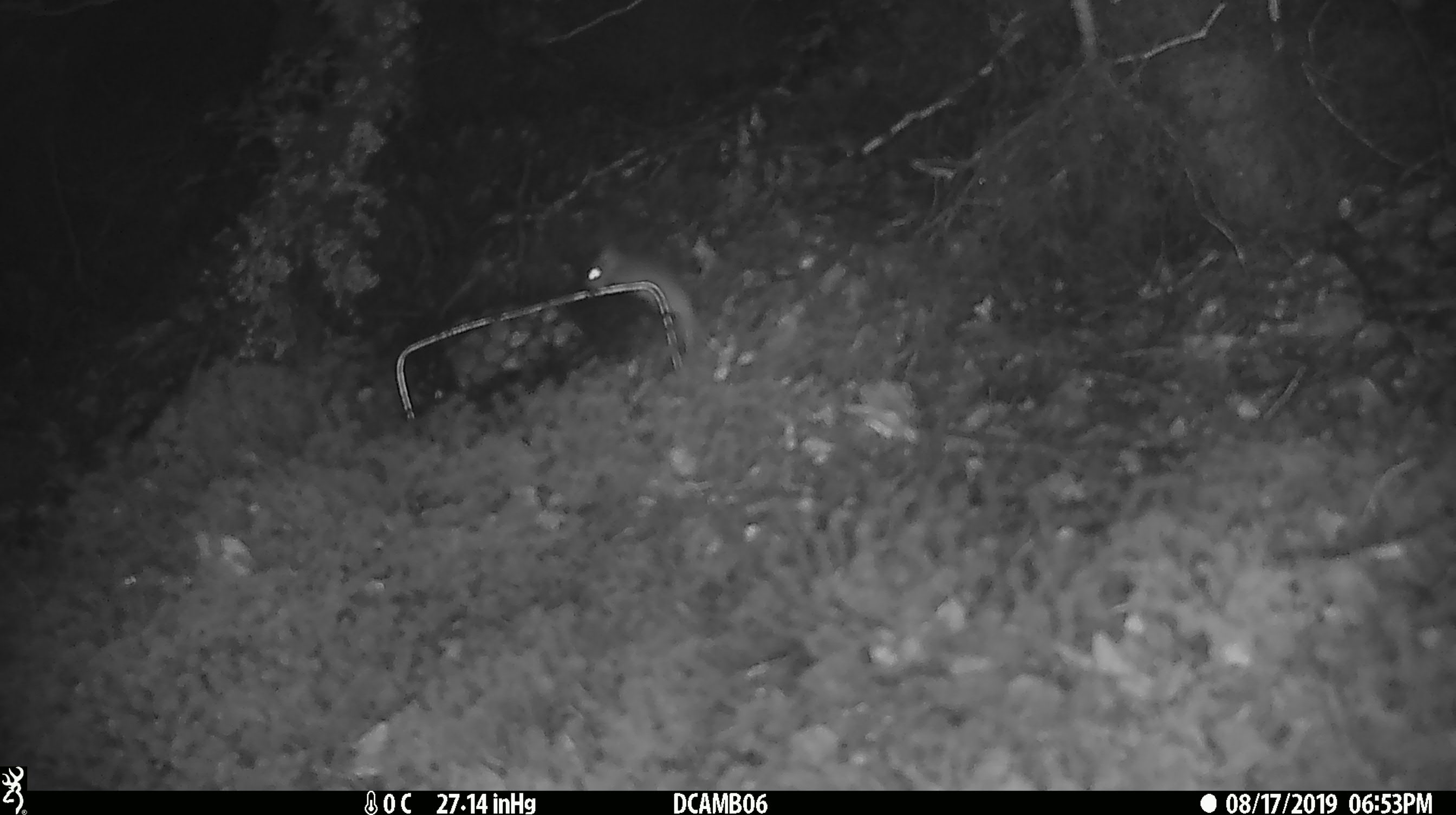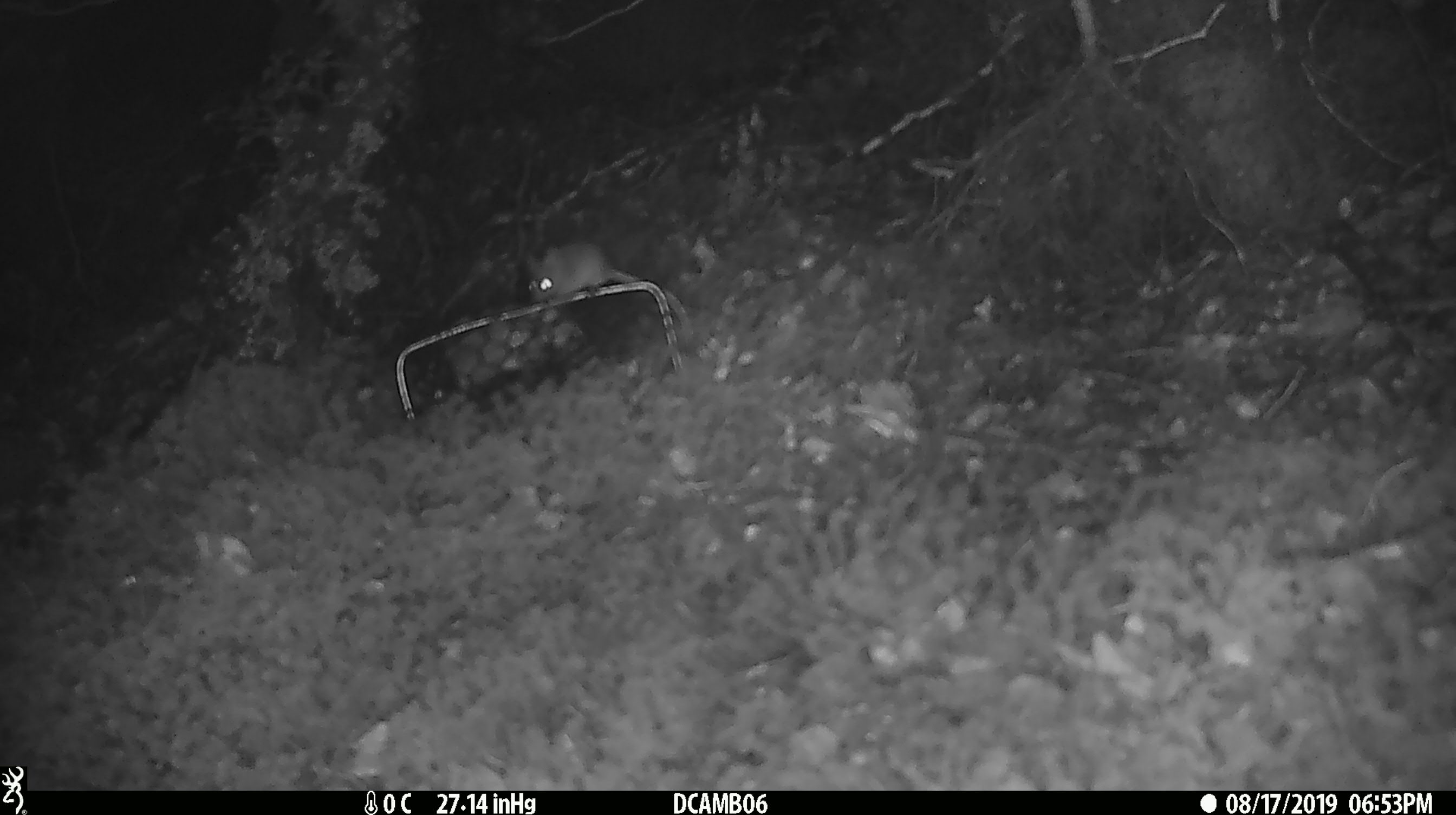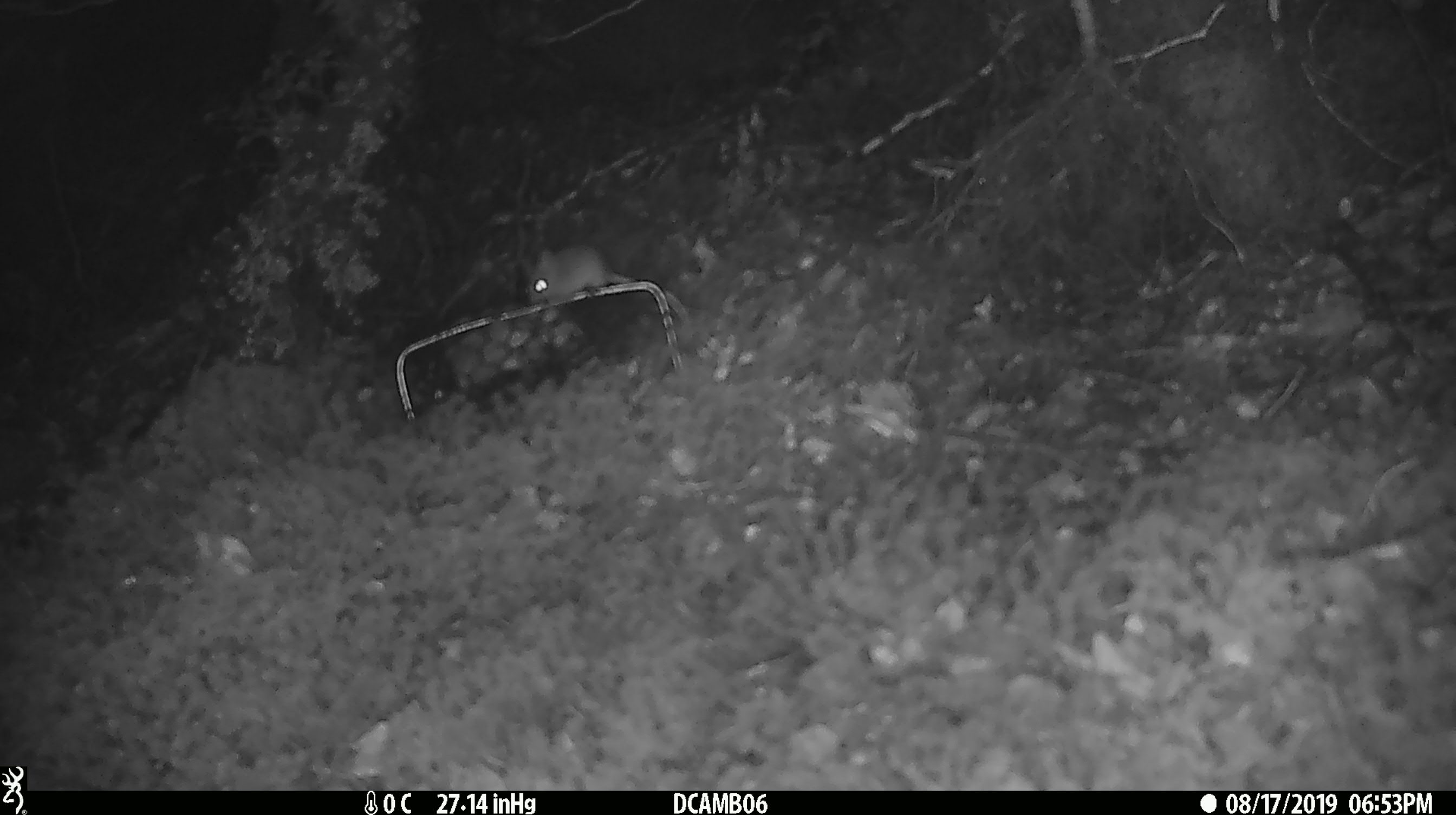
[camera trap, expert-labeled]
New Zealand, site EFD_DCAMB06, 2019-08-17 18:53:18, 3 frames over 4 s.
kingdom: Animalia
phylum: Chordata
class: Mammalia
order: Rodentia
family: Muridae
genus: Mus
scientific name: Mus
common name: mouse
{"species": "mouse (Mus)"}